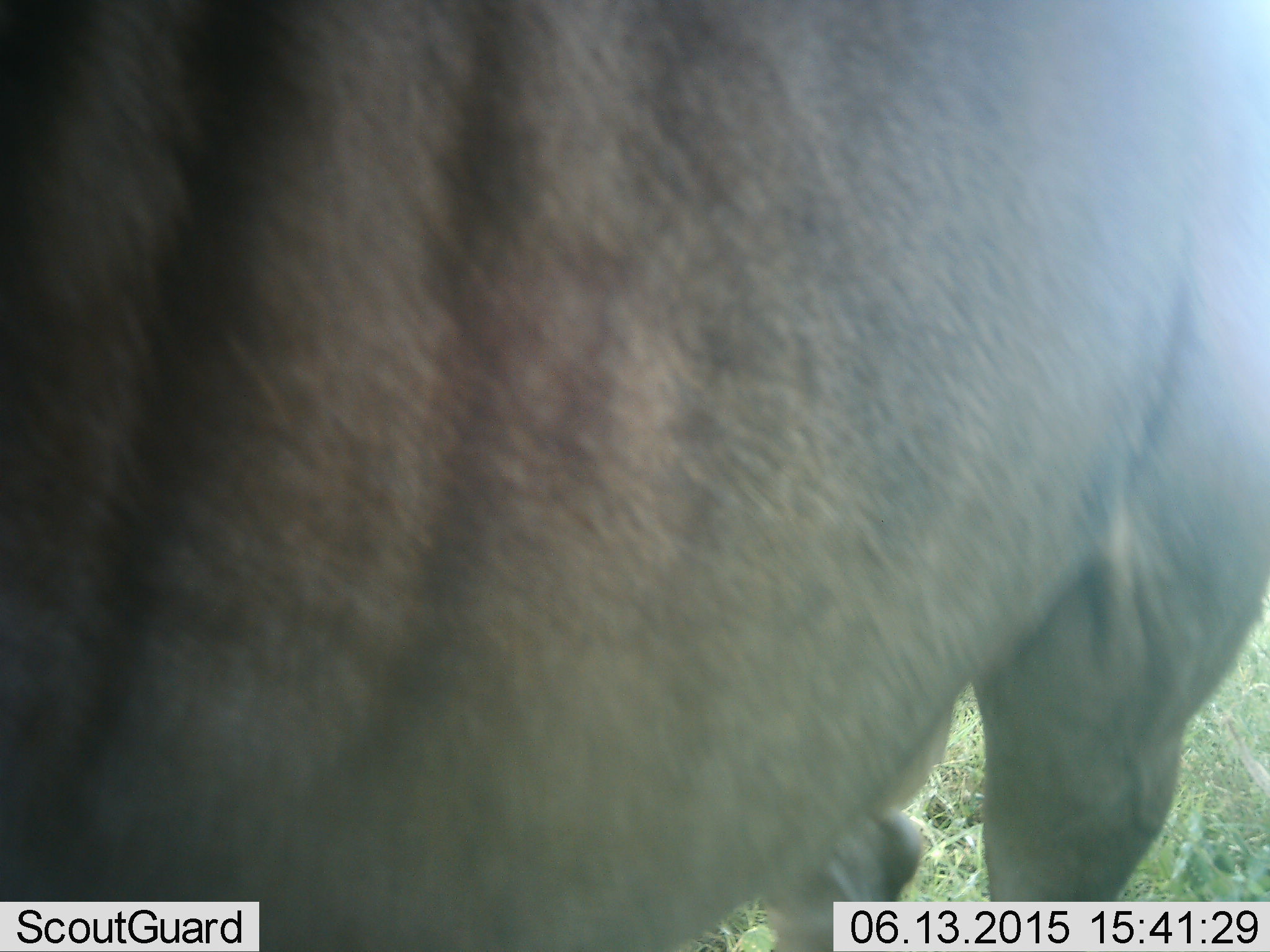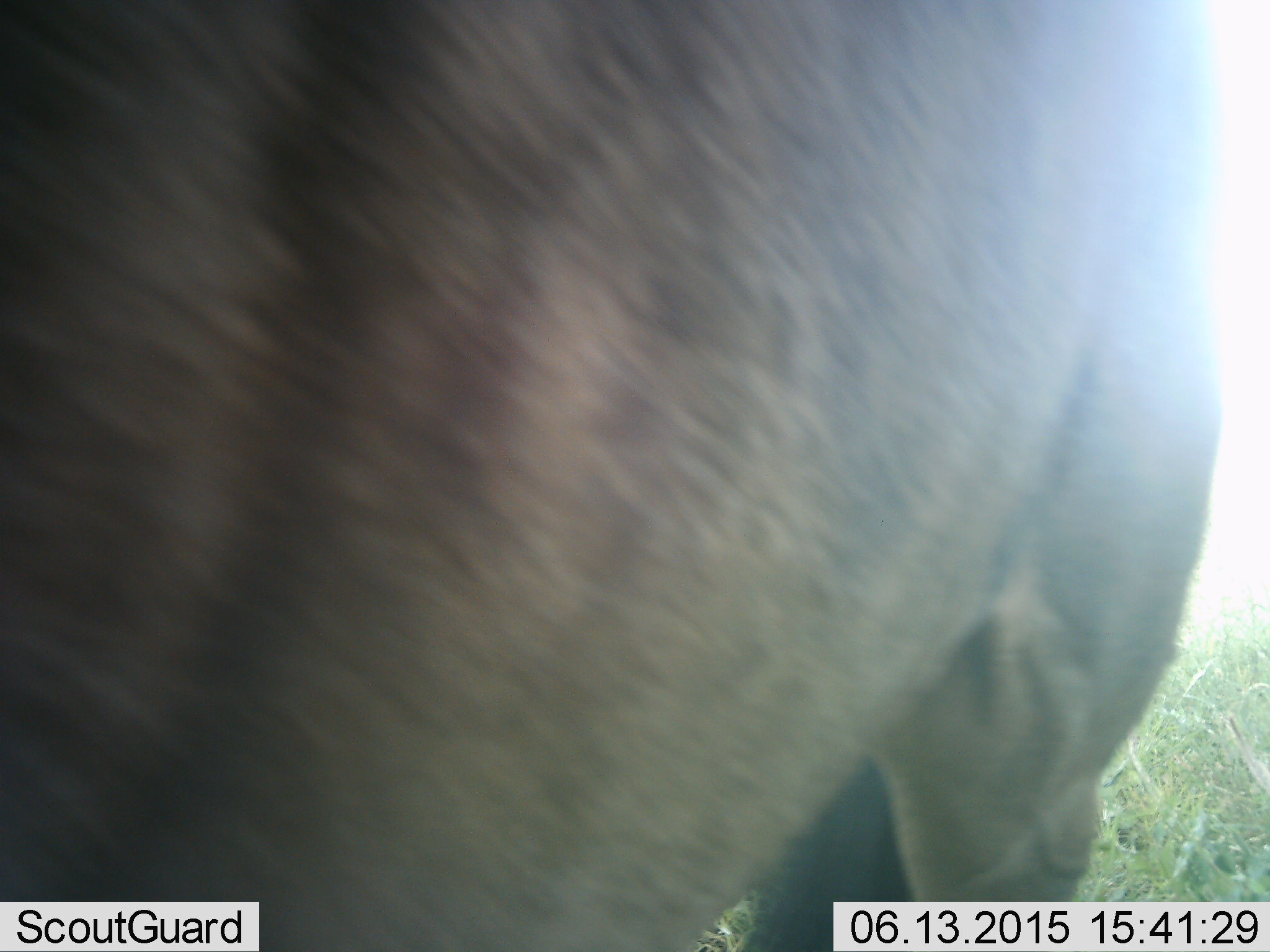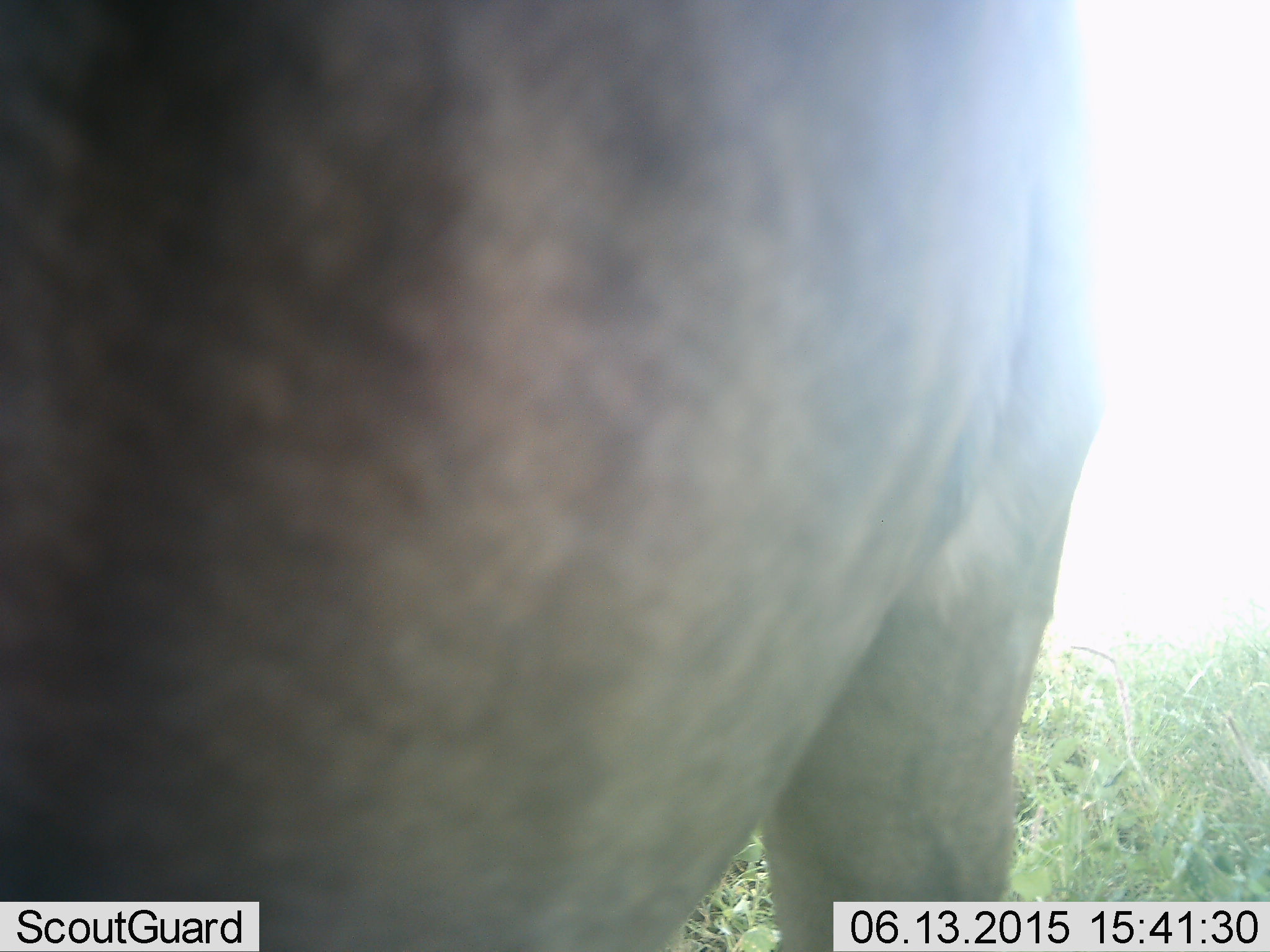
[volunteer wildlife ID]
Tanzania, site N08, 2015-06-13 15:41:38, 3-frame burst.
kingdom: Animalia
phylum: Chordata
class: Mammalia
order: Artiodactyla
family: Bovidae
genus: Connochaetes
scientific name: Connochaetes taurinus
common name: blue wildebeest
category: wildebeest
Wildebeest (blue wildebeest) (Connochaetes taurinus), count 1. Behavior (volunteer vote fractions): standing 60%, resting 0%, moving 40%, interacting 0%. Young present (vote fraction): 0%. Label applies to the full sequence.